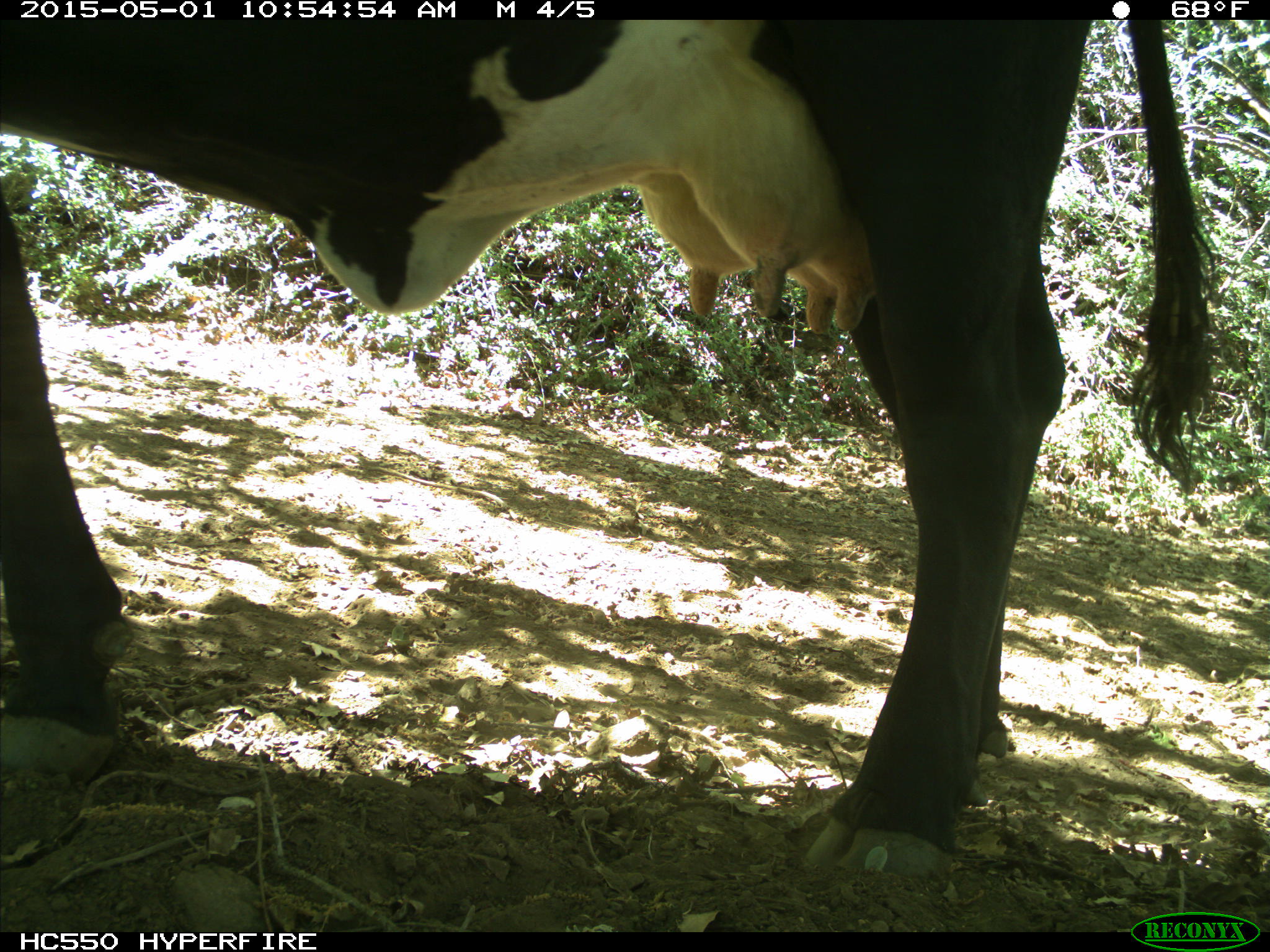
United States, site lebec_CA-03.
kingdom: Animalia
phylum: Chordata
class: Mammalia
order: Artiodactyla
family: Bovidae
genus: Bos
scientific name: Bos taurus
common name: domestic cow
Bos taurus (domestic cow).